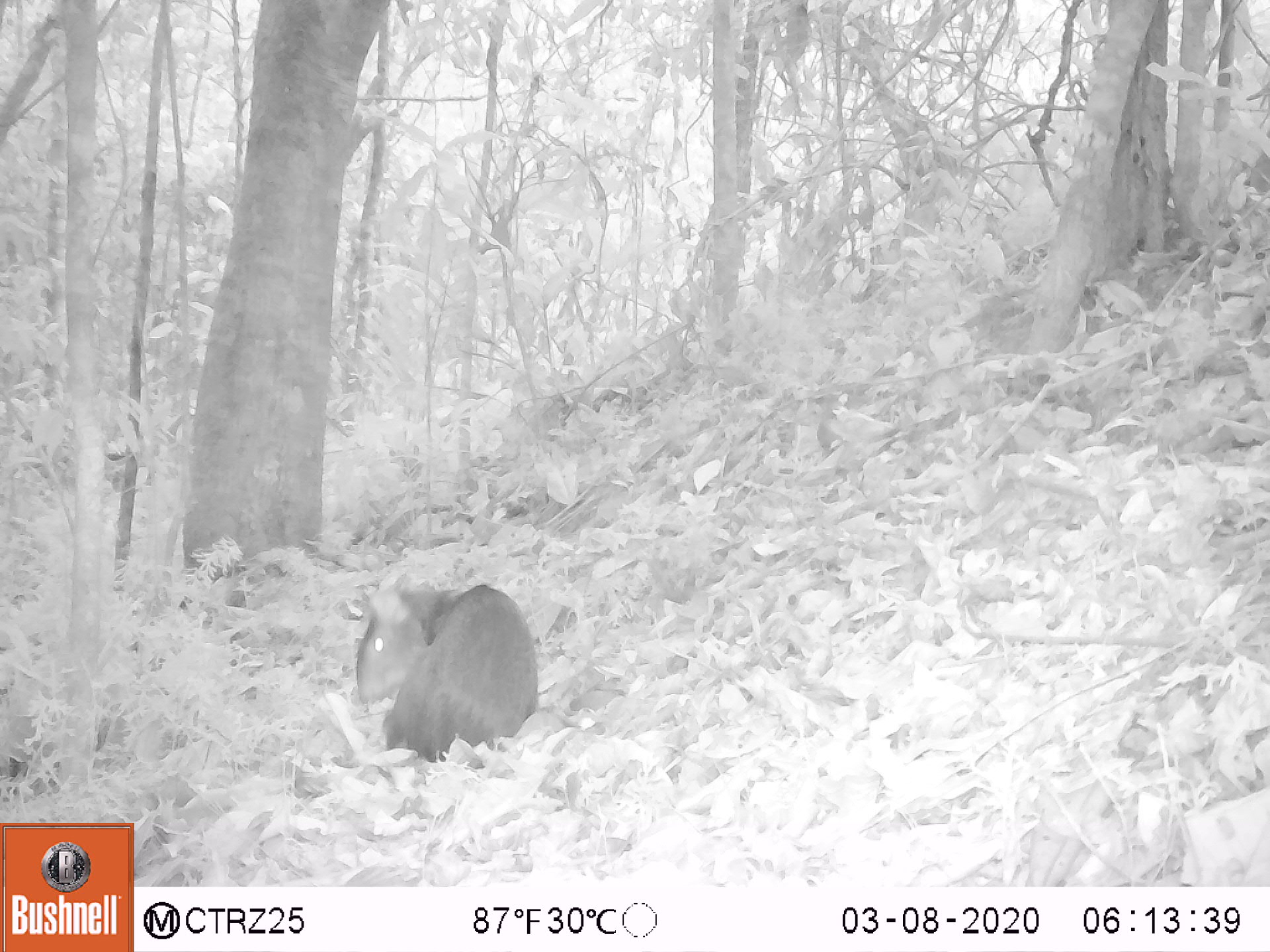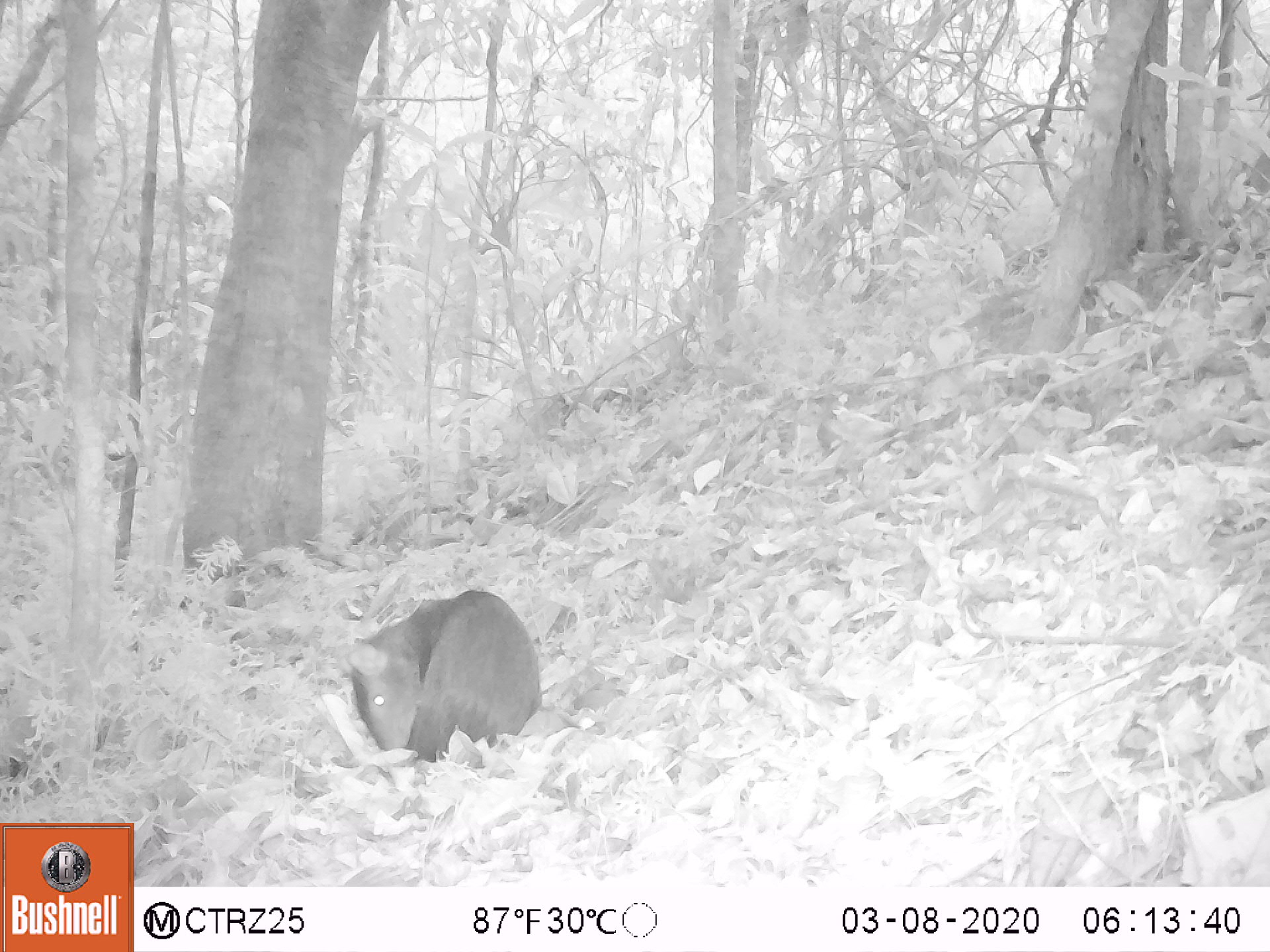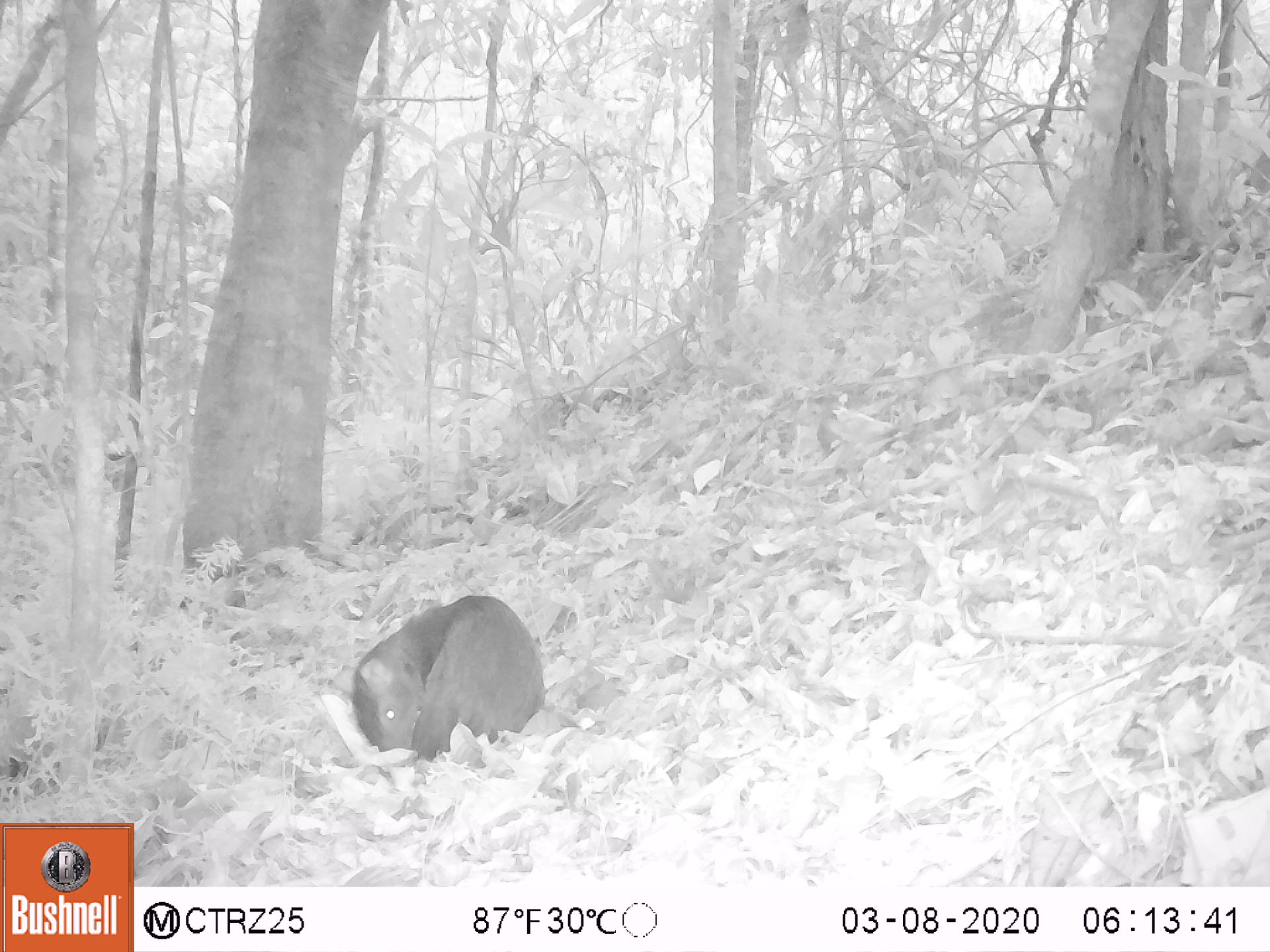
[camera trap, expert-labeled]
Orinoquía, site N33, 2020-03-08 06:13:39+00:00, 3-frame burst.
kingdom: Animalia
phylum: Chordata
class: Mammalia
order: Rodentia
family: Dasyproctidae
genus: Dasyprocta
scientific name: Dasyprocta fuliginosa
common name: black agouti